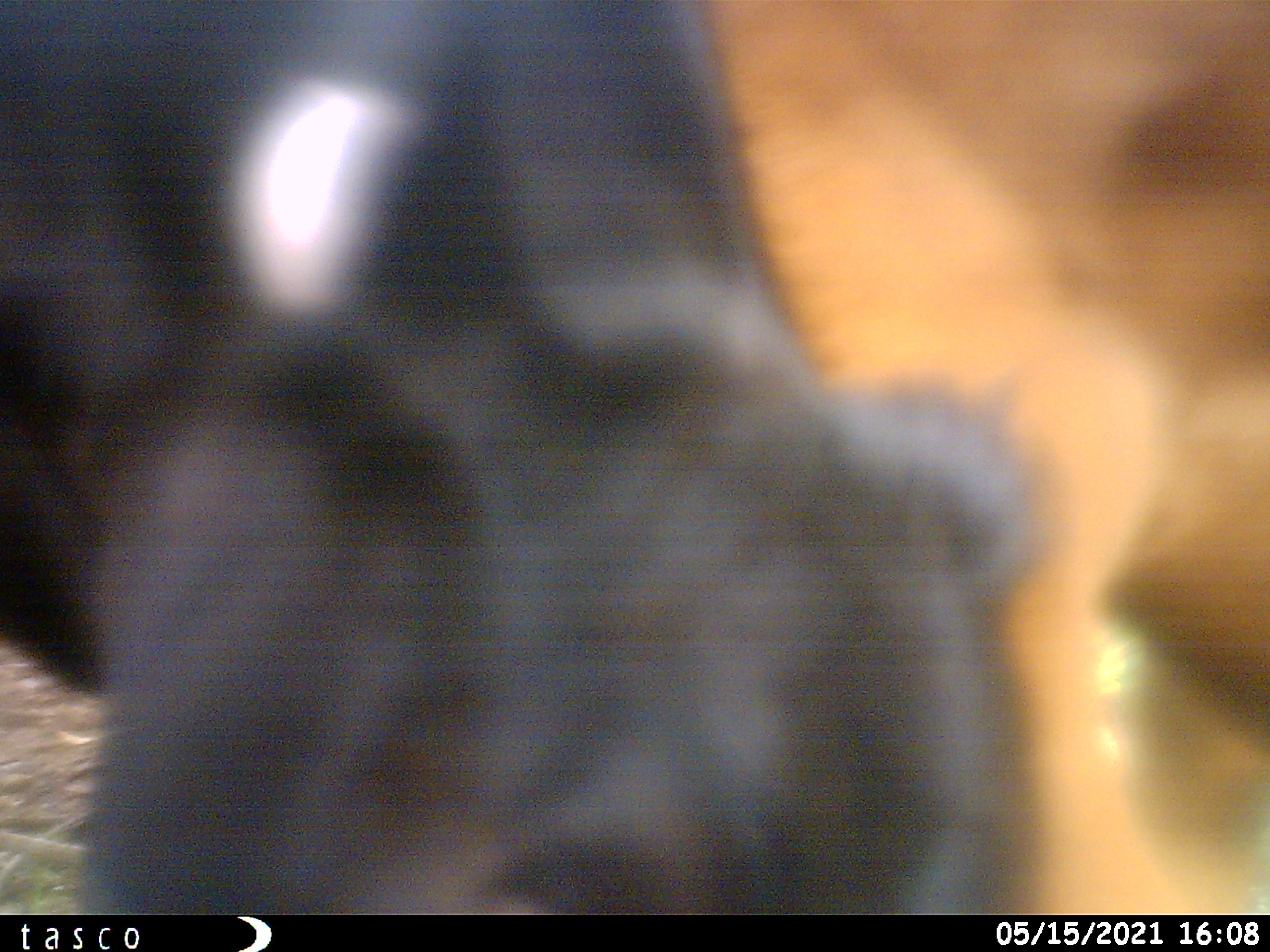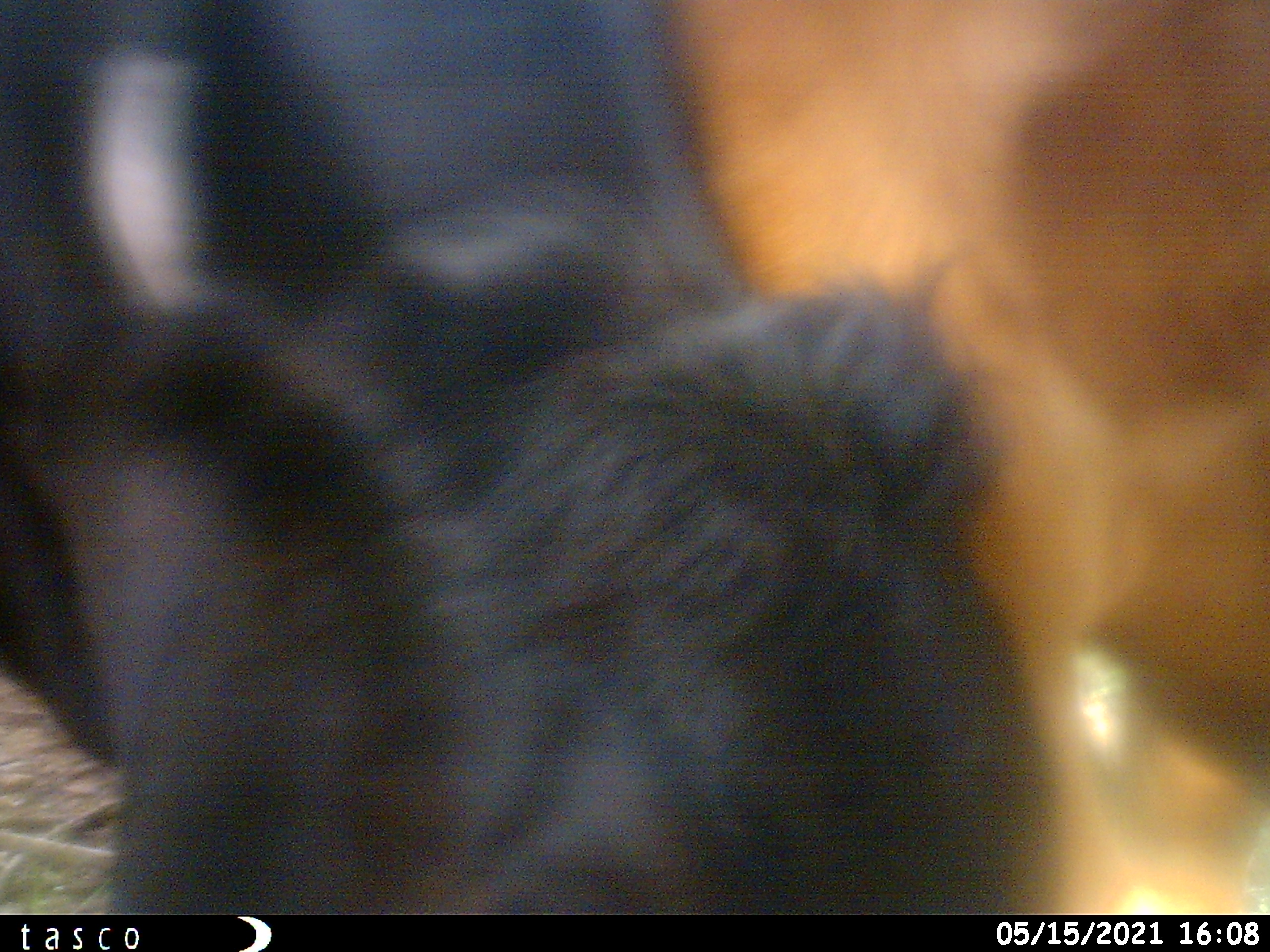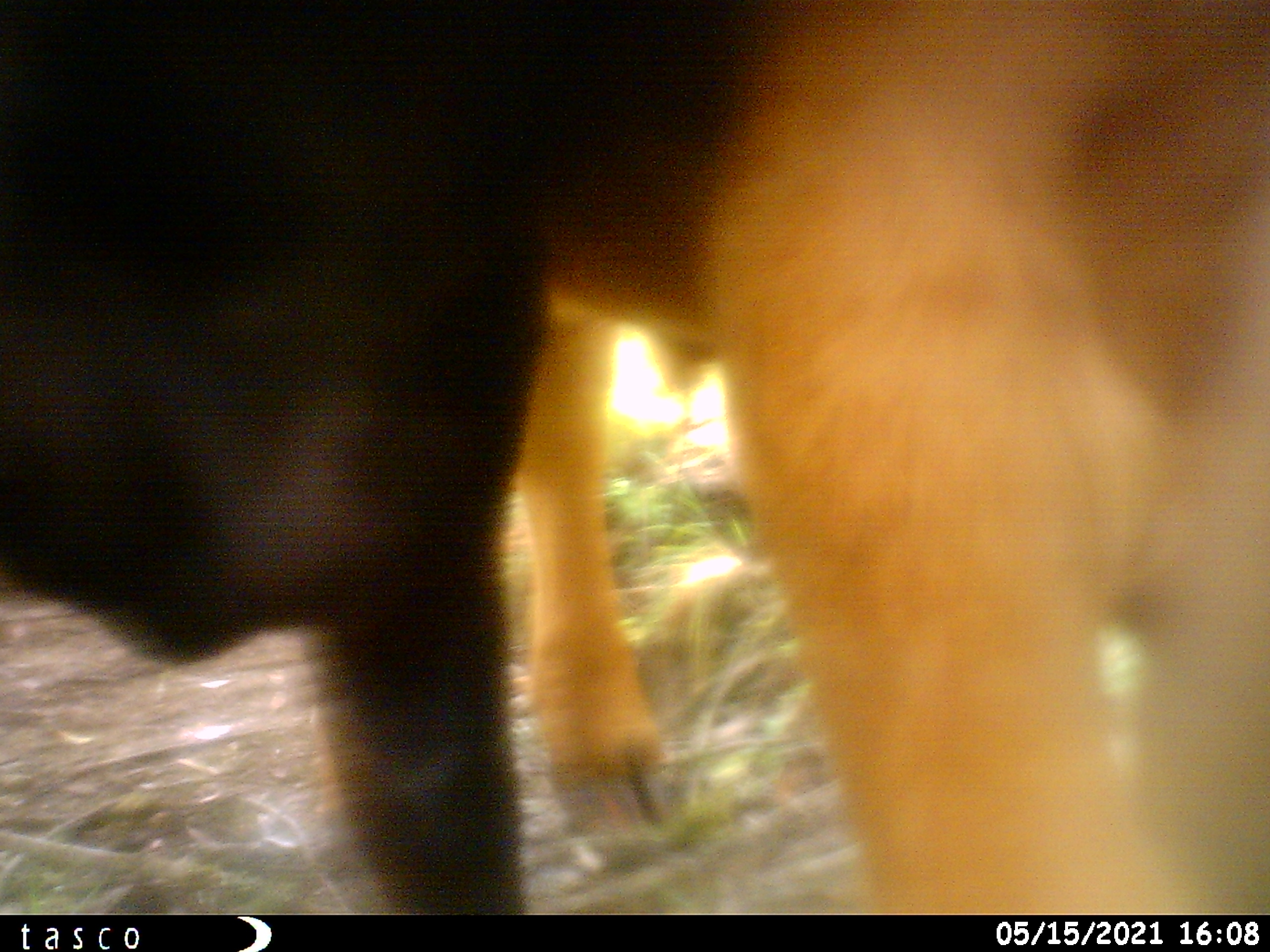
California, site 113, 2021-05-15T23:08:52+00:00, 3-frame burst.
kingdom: Animalia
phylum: Chordata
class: Mammalia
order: Artiodactyla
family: Bovidae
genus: Bos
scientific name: Bos taurus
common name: domestic cattle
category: cattle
Cattle (domestic cattle) (Bos taurus).